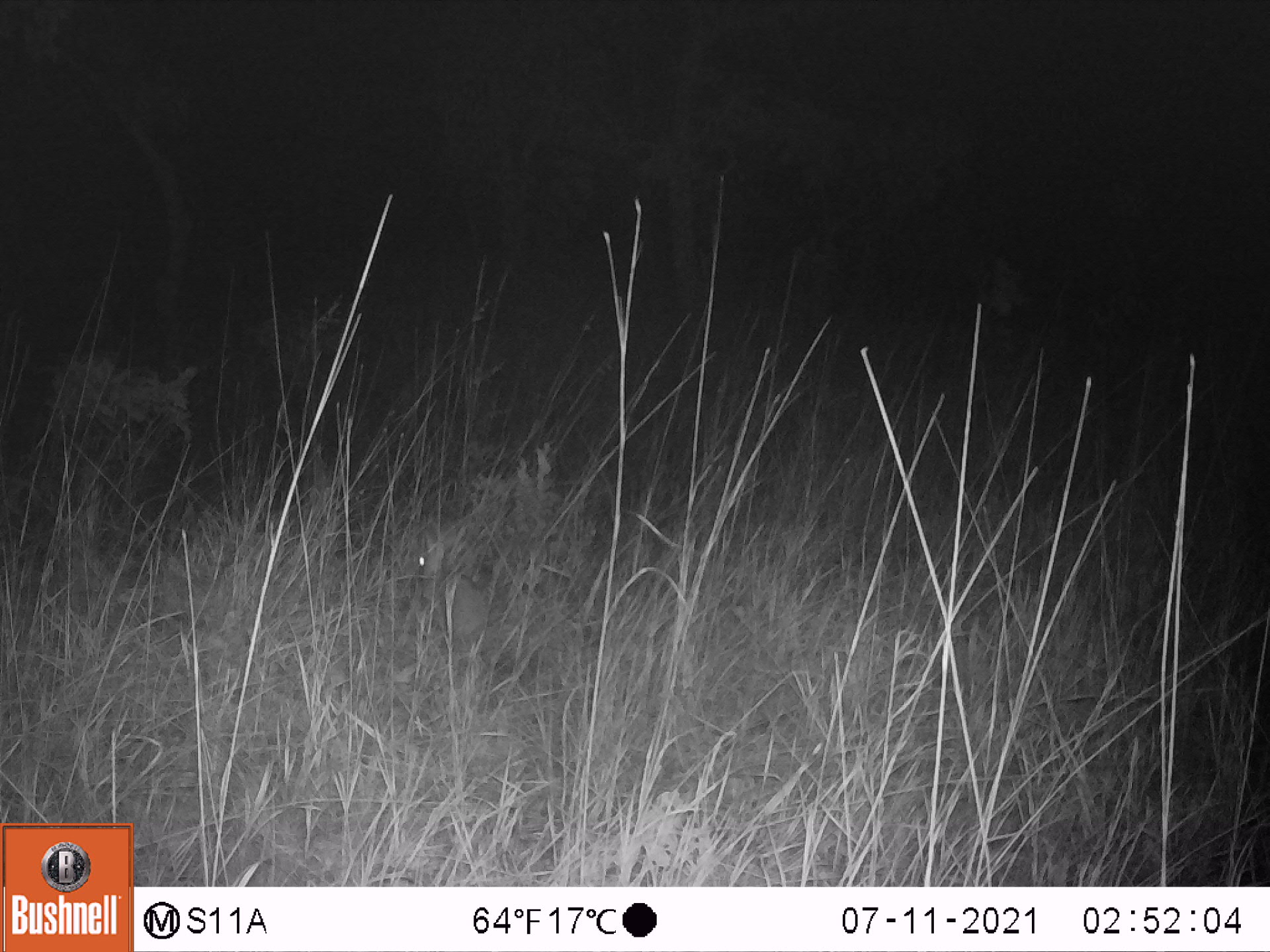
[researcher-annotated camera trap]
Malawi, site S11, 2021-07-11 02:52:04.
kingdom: Animalia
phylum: Chordata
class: Mammalia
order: Artiodactyla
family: Bovidae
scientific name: Antilopinae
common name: small antelope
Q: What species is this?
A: Small antelope (Antilopinae).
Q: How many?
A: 1.